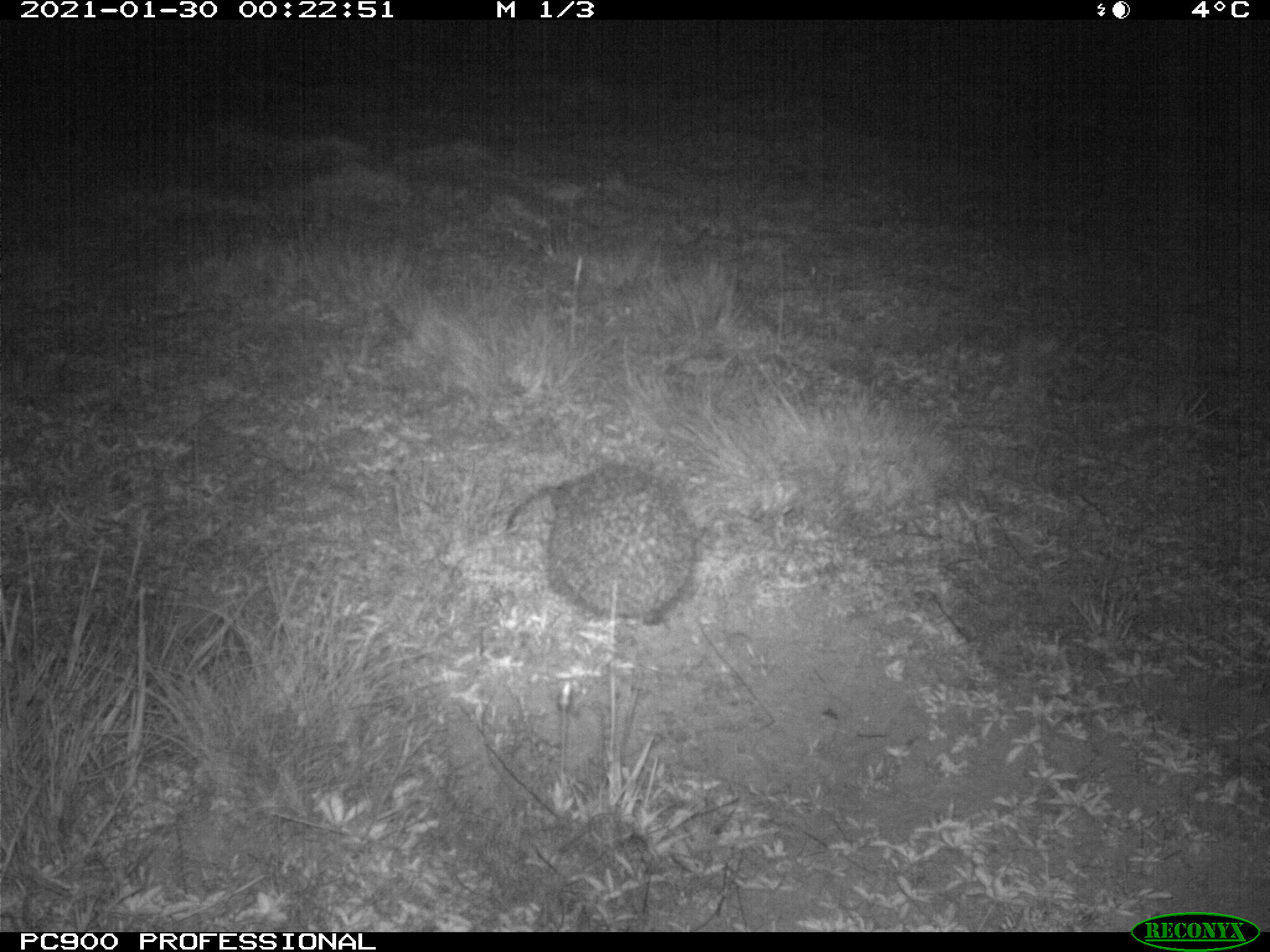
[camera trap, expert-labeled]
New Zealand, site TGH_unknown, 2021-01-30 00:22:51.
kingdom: Animalia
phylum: Chordata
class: Mammalia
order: Eulipotyphla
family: Erinaceidae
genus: Erinaceus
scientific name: Erinaceus europaeus europaeus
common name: european hedgehog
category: hedgehog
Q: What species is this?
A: Hedgehog (european hedgehog) (Erinaceus europaeus europaeus).